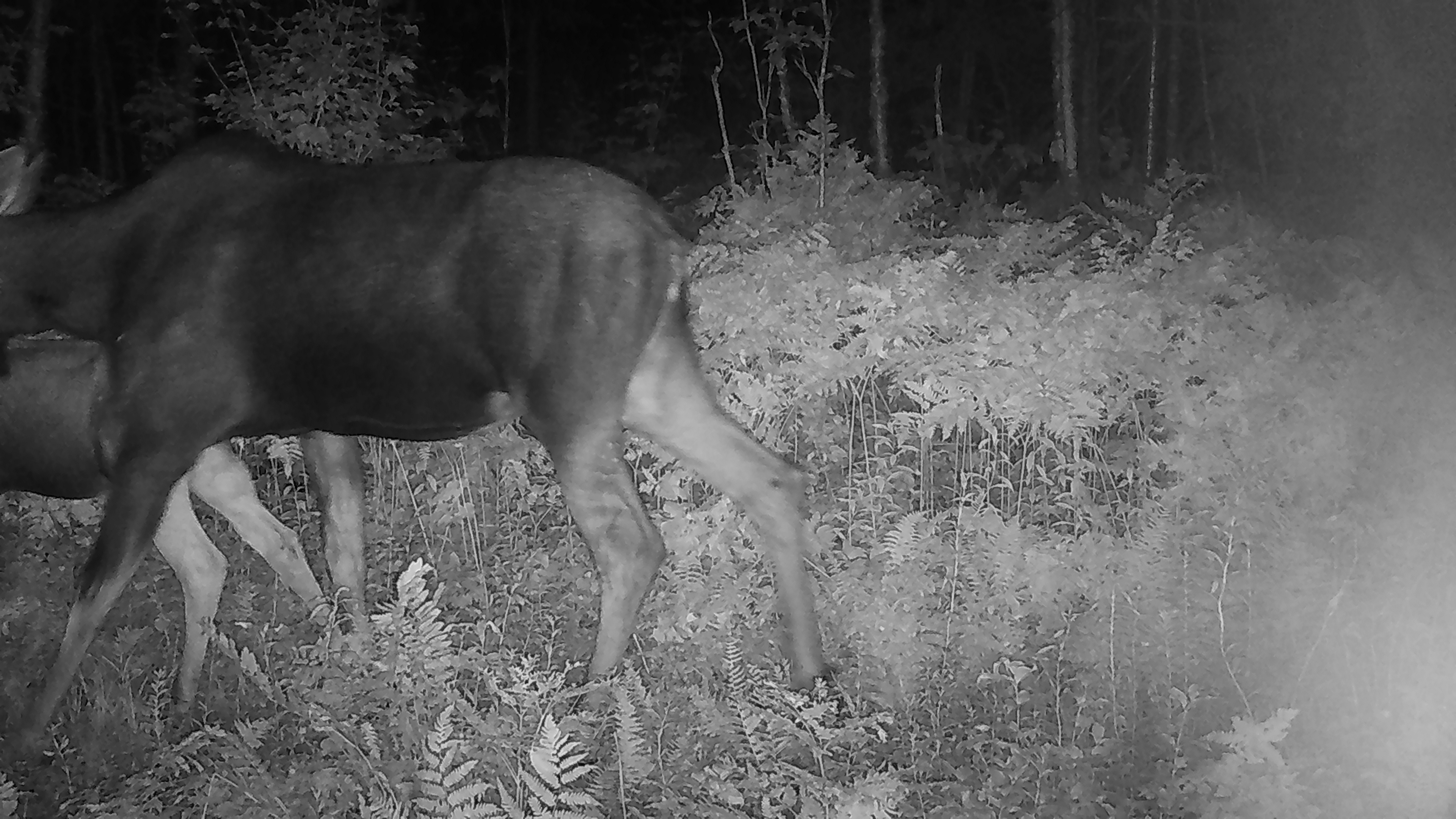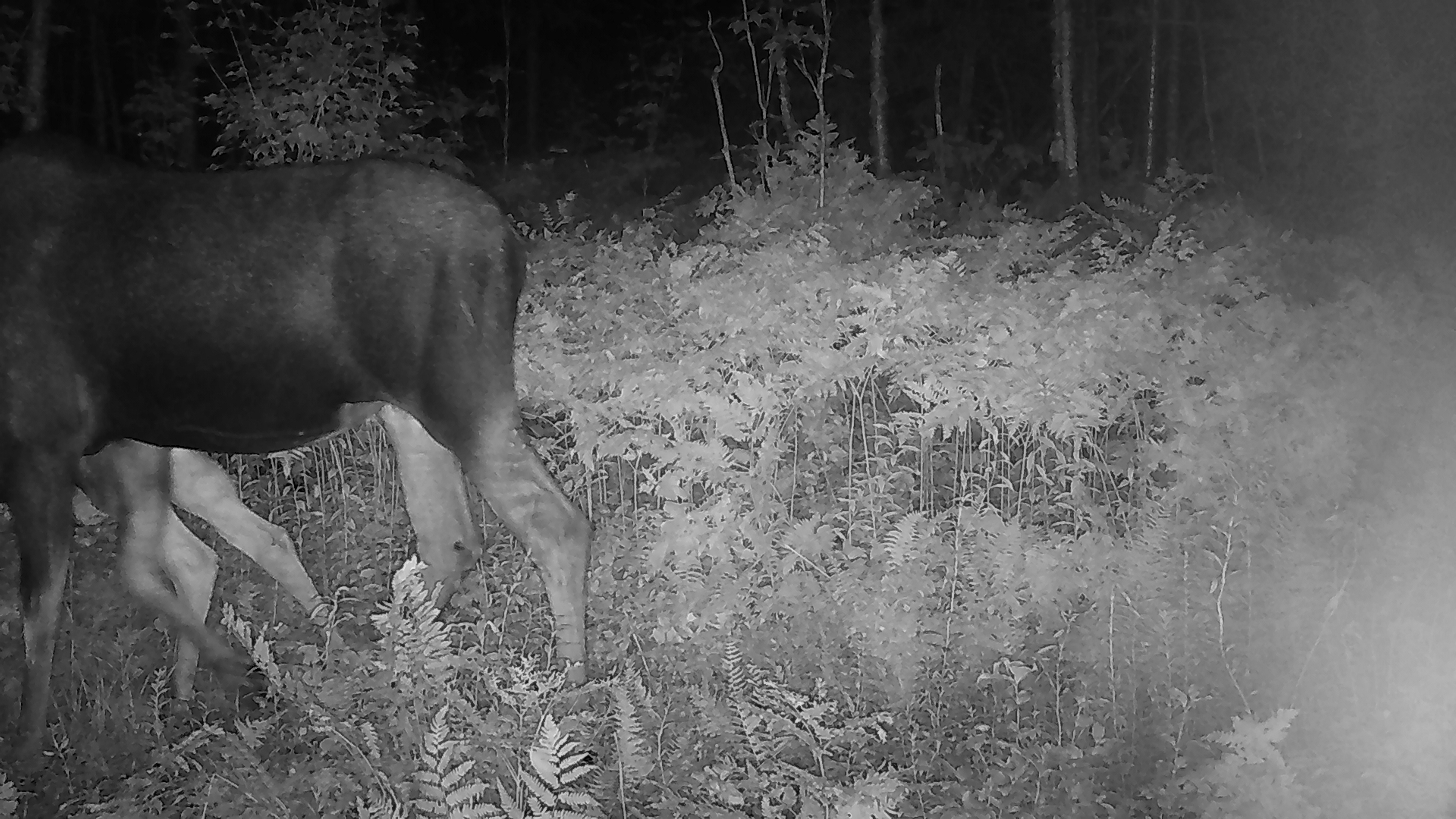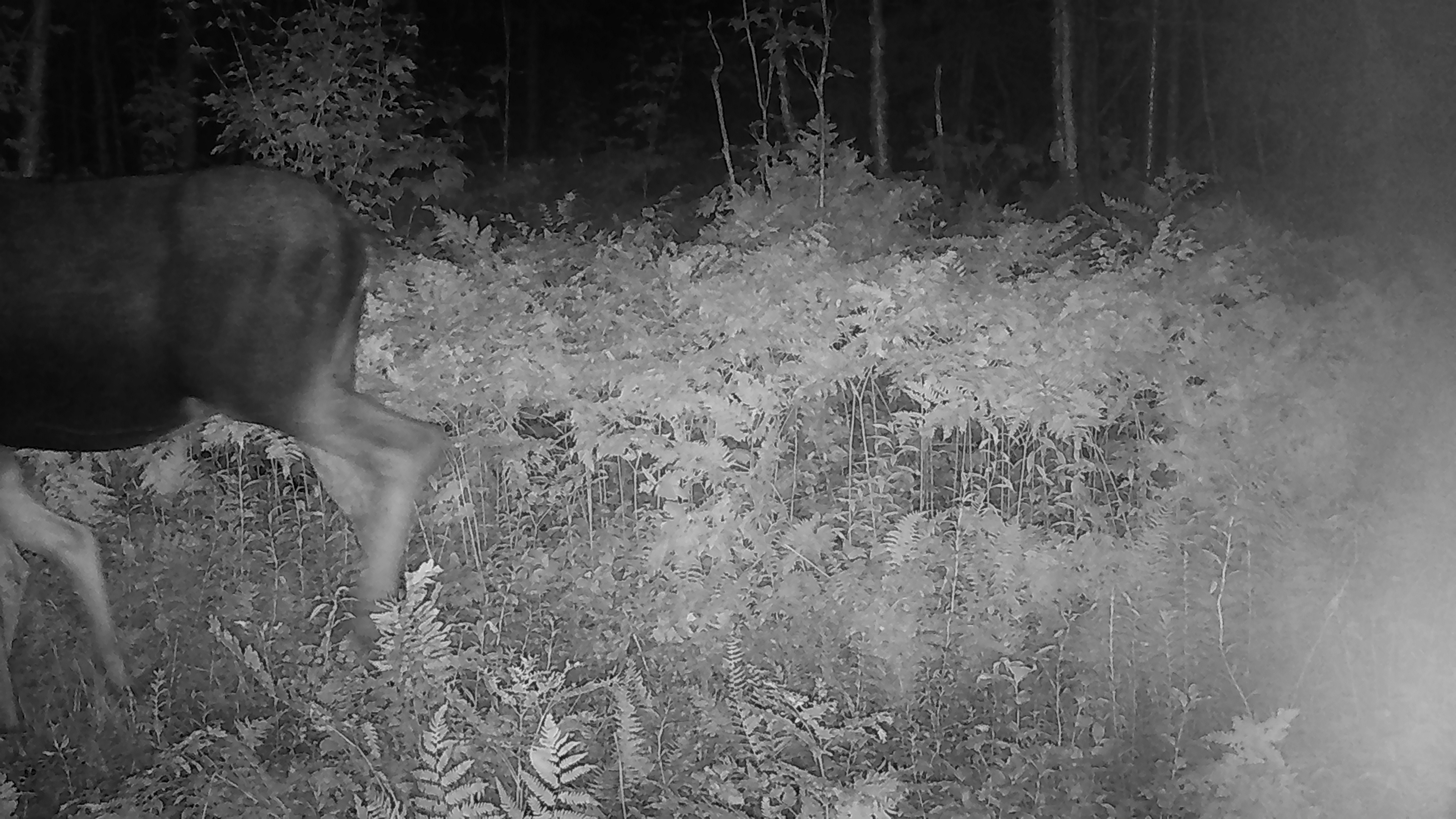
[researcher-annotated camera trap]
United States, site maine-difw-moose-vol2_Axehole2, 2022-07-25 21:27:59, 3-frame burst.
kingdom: Animalia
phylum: Chordata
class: Mammalia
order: Artiodactyla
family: Cervidae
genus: Alces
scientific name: Alces alces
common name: moose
Moose (Alces alces).